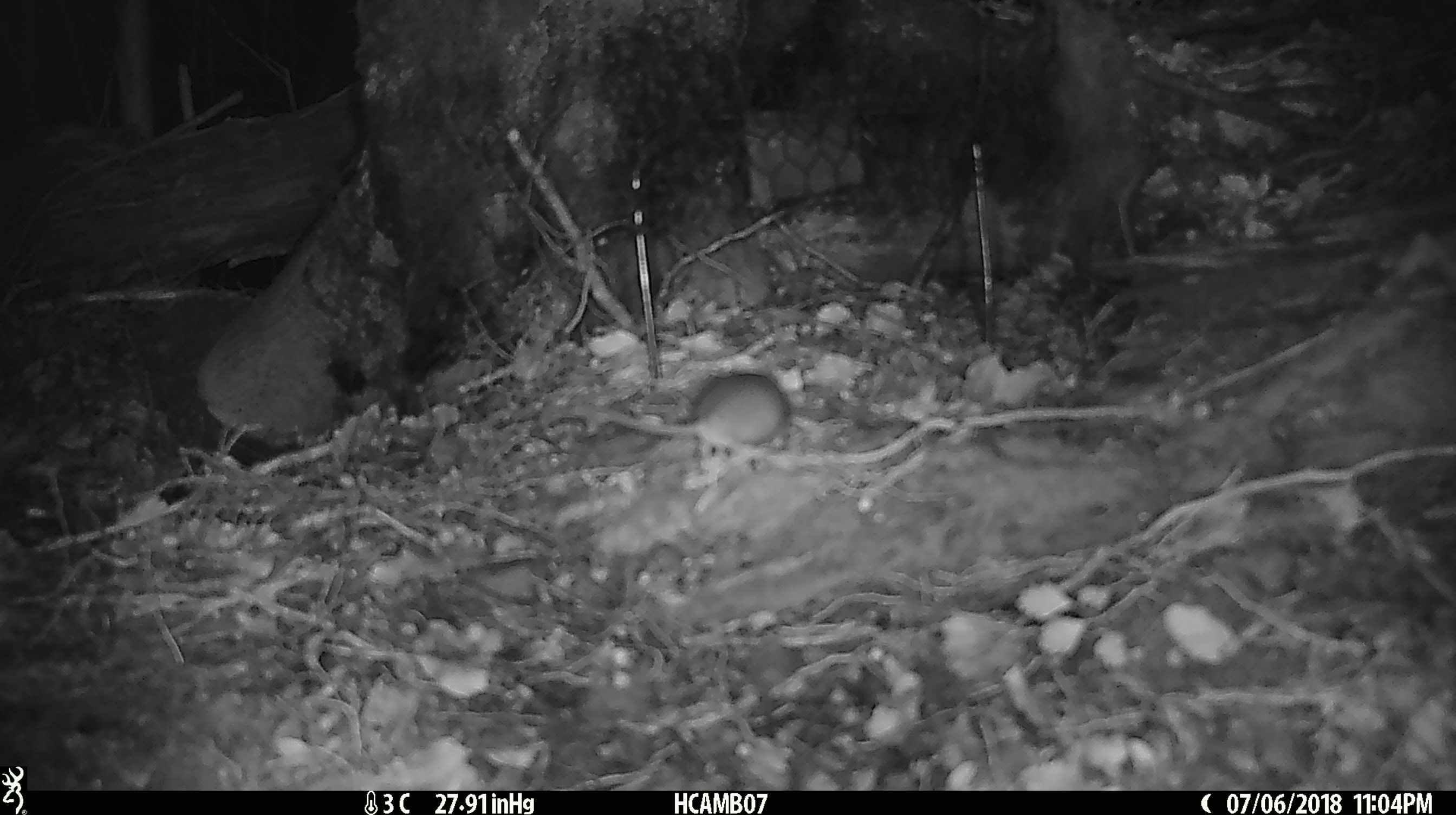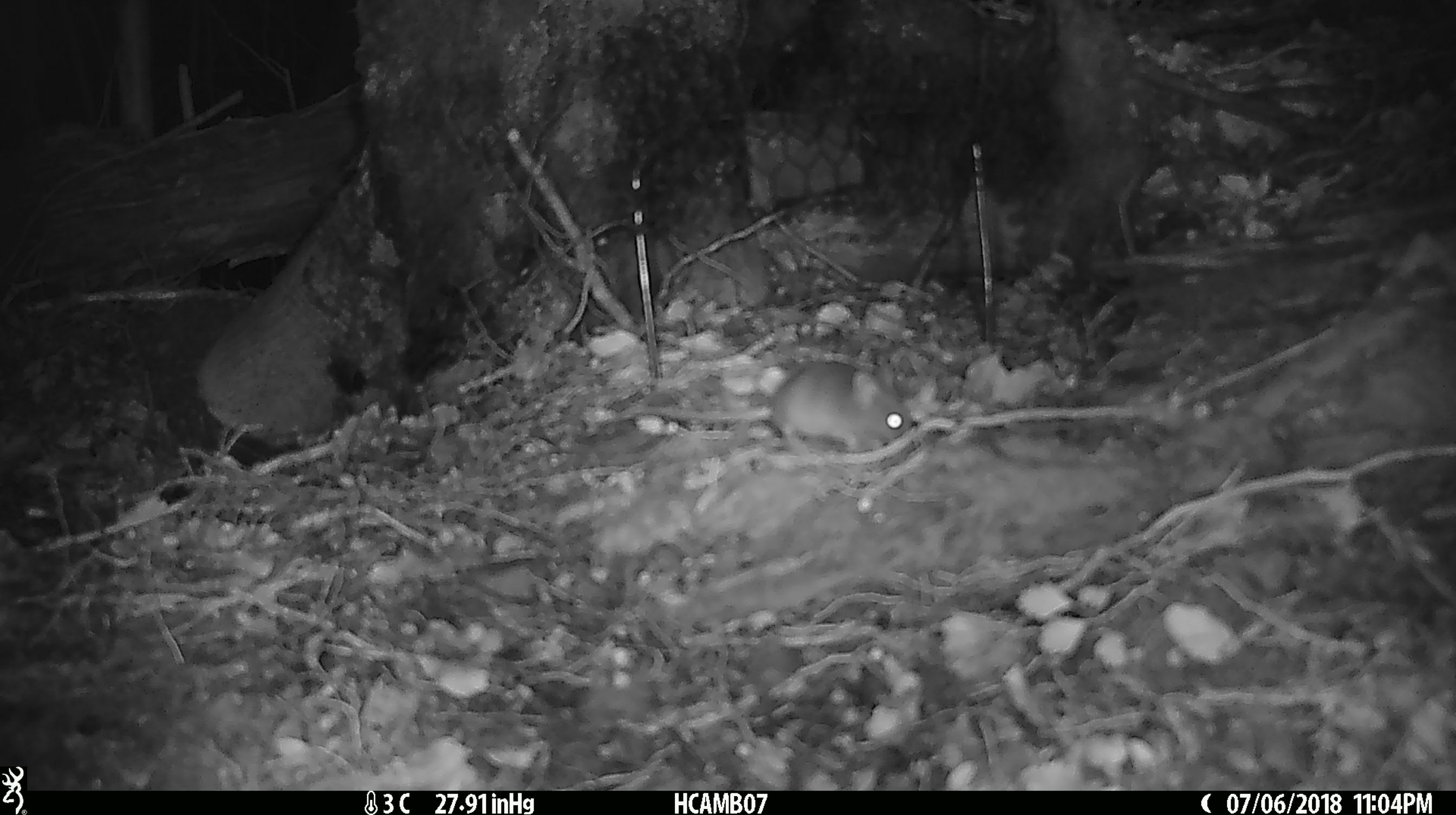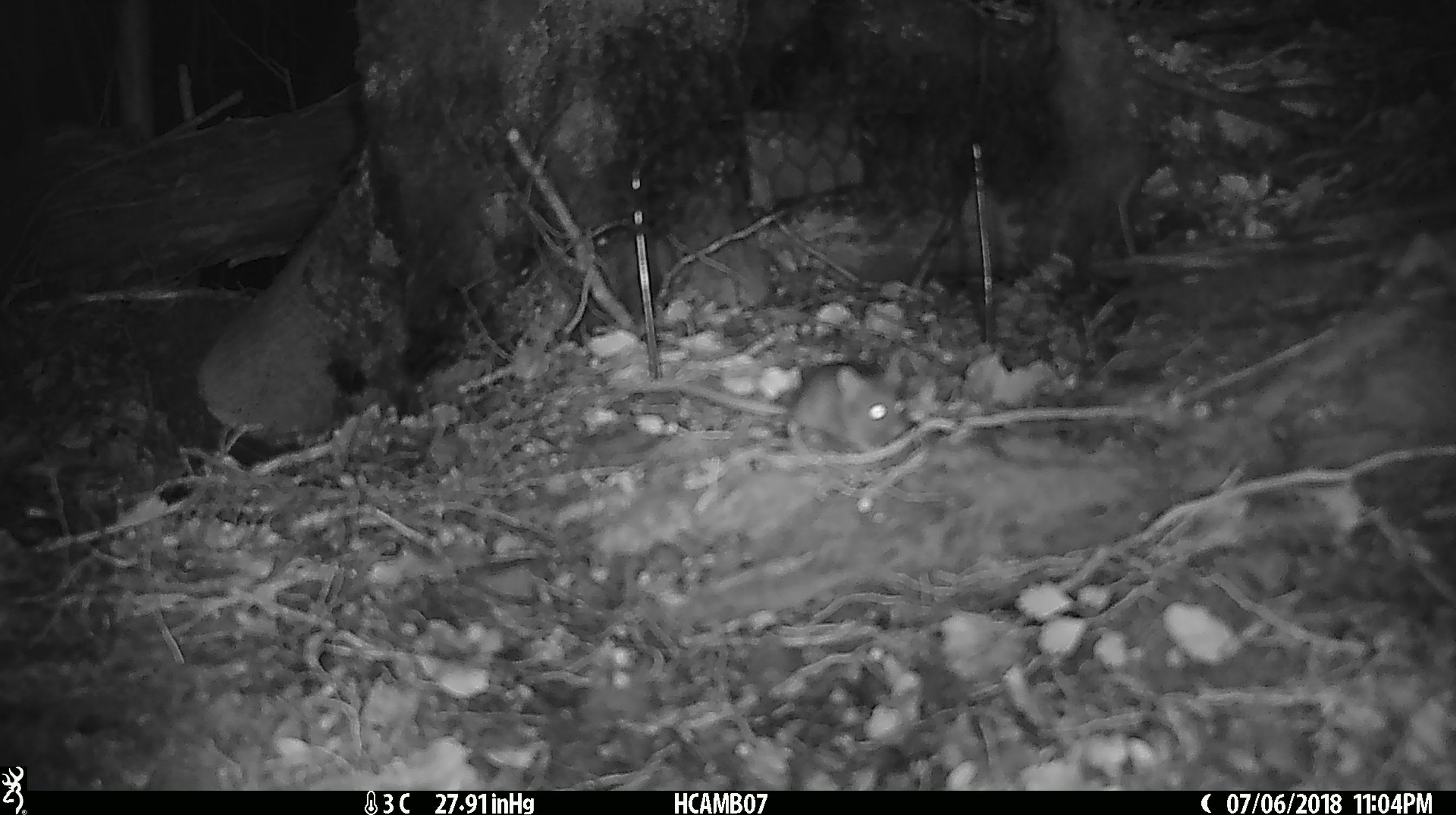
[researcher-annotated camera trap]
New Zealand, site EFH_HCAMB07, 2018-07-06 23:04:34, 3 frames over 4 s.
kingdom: Animalia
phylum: Chordata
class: Mammalia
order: Rodentia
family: Muridae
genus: Mus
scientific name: Mus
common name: mouse